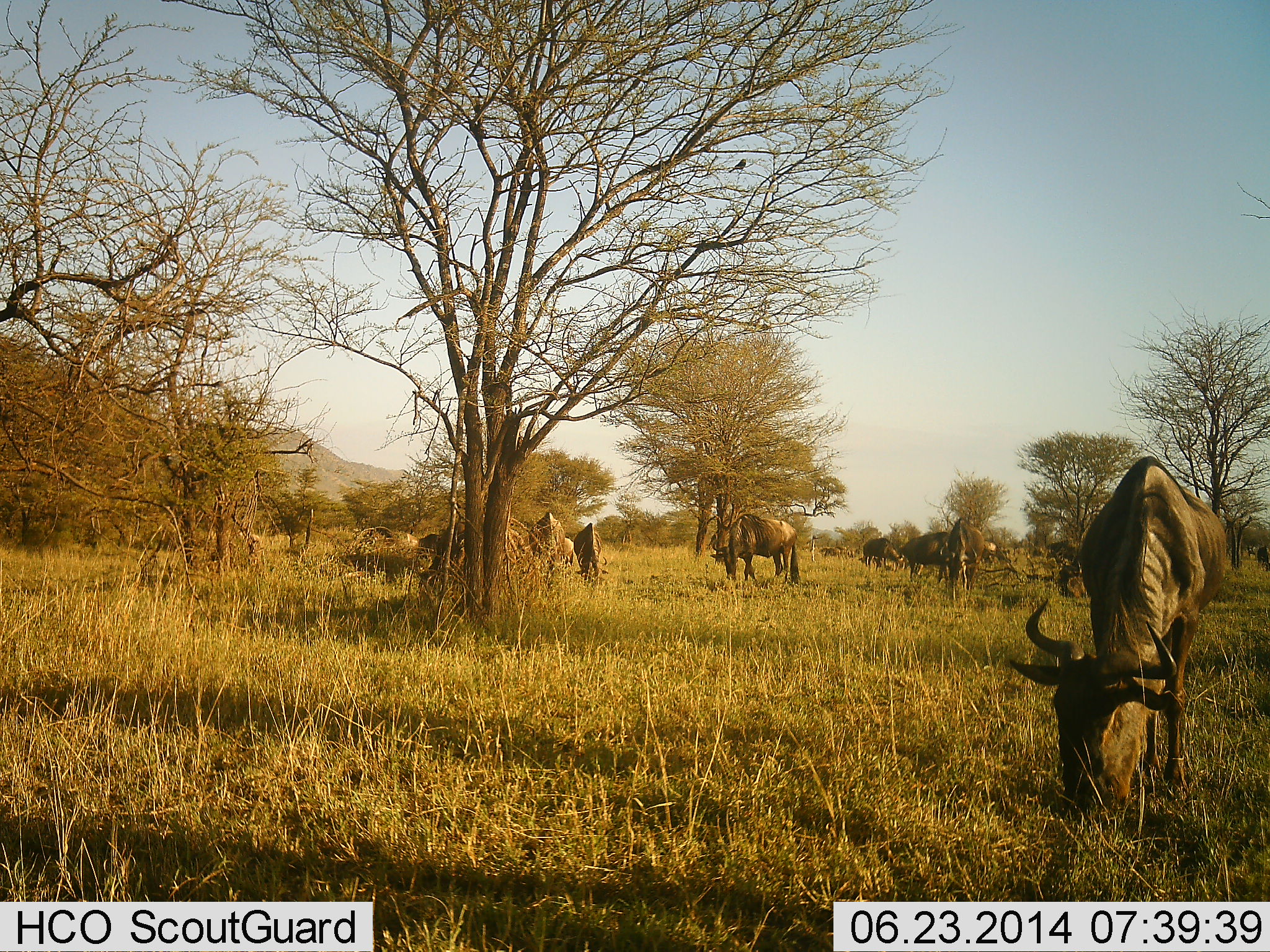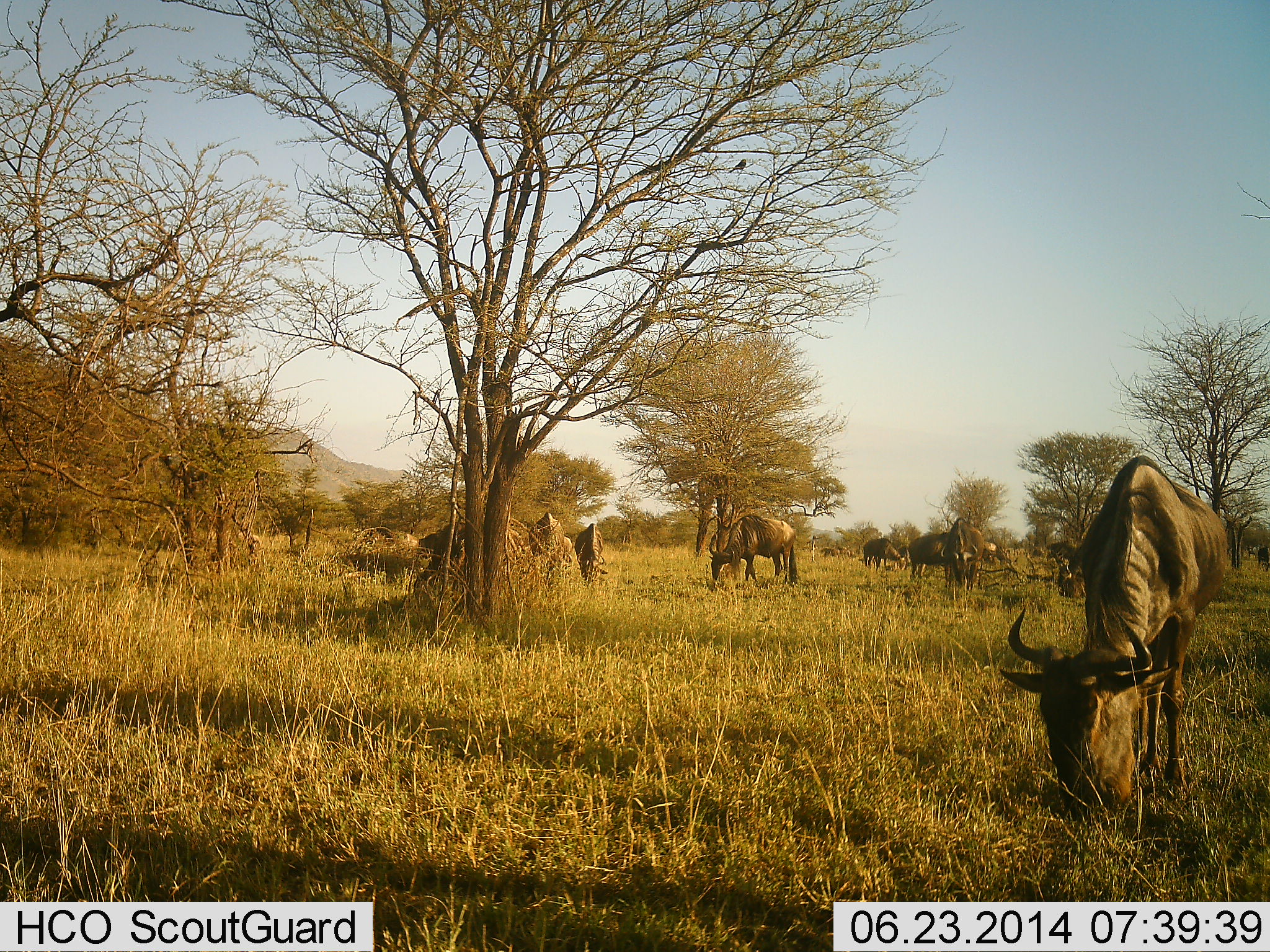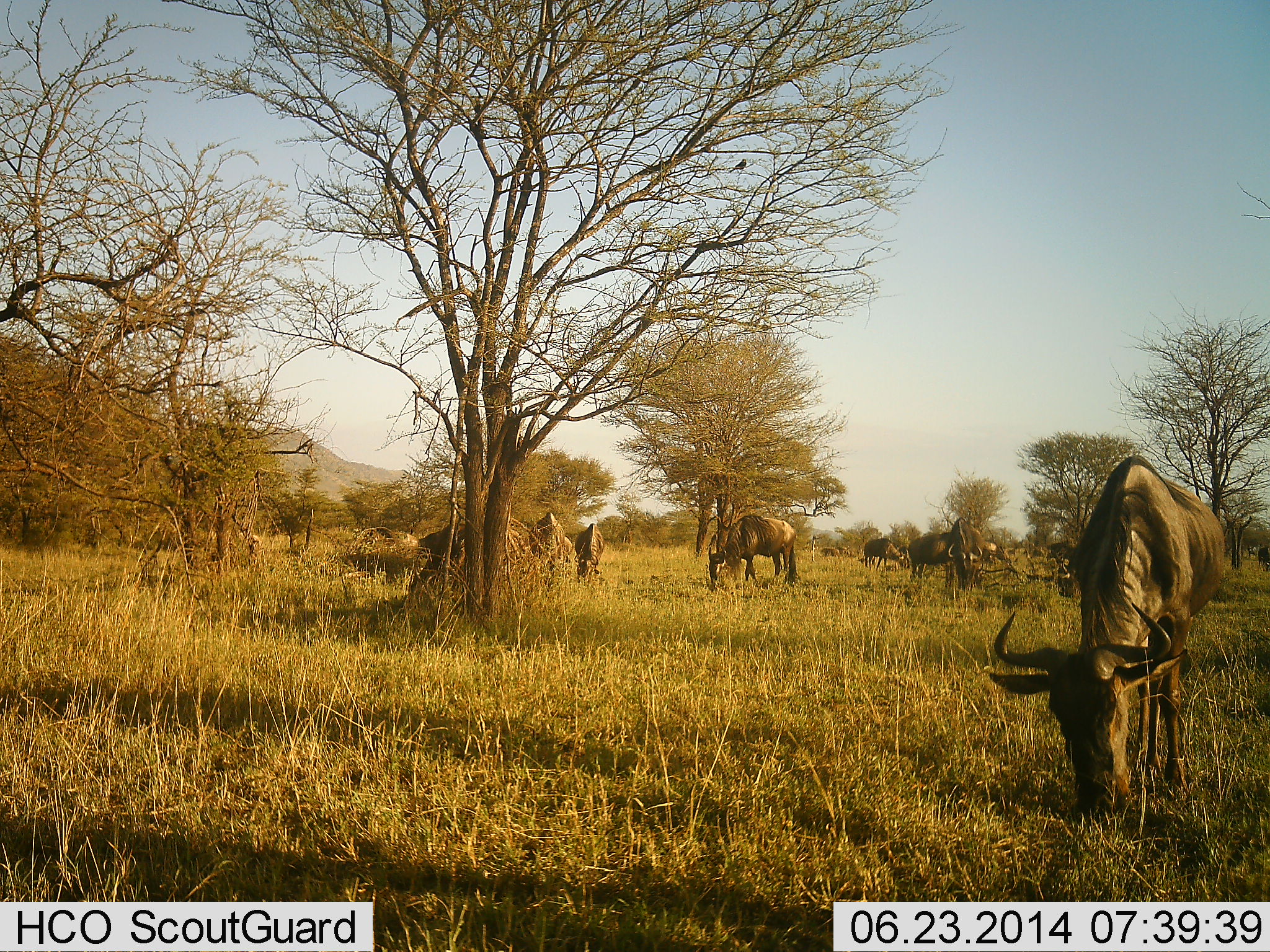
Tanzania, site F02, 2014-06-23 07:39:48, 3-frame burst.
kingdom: Animalia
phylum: Chordata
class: Mammalia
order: Artiodactyla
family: Bovidae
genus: Connochaetes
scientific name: Connochaetes taurinus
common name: blue wildebeest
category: wildebeest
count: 10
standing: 27%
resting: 0%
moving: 0%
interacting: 0%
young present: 0%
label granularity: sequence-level